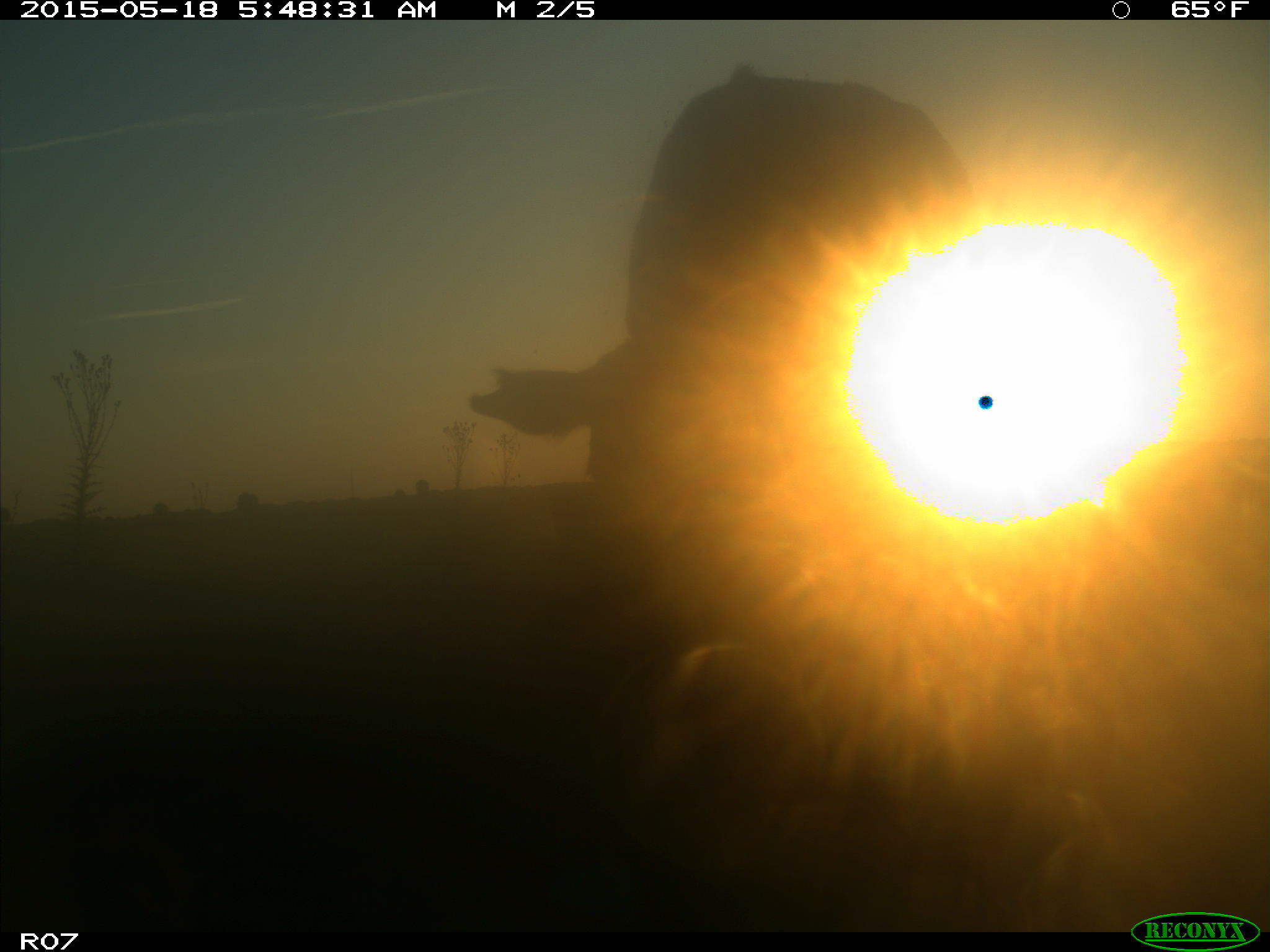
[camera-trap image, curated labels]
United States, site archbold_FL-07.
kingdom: Animalia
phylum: Chordata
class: Mammalia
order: Artiodactyla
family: Bovidae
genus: Bos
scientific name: Bos taurus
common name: domestic cow